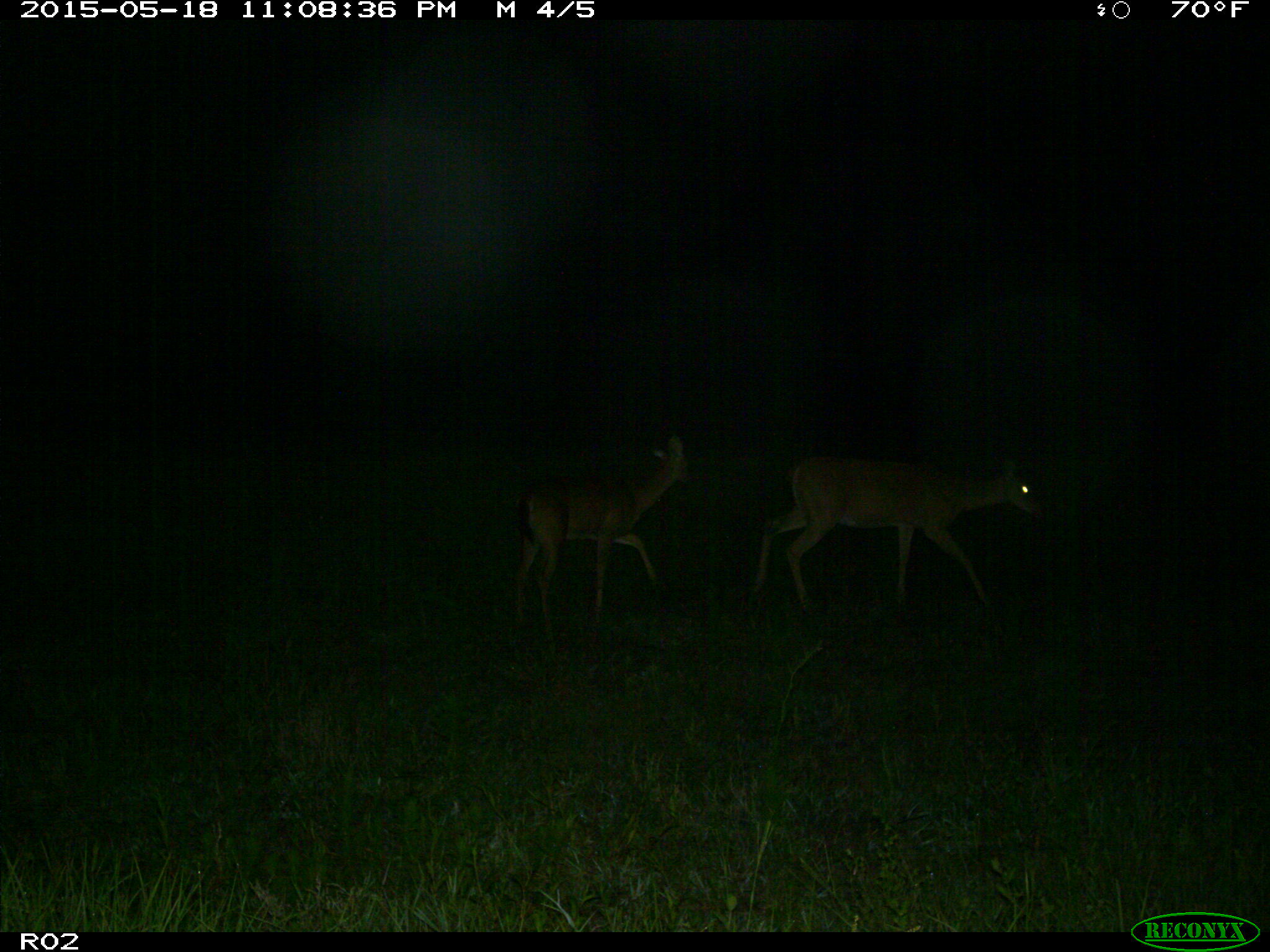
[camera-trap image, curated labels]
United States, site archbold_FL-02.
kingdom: Animalia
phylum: Chordata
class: Mammalia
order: Artiodactyla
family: Cervidae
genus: Odocoileus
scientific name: Odocoileus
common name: deer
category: unidentified deer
Unidentified deer (deer) (Odocoileus).